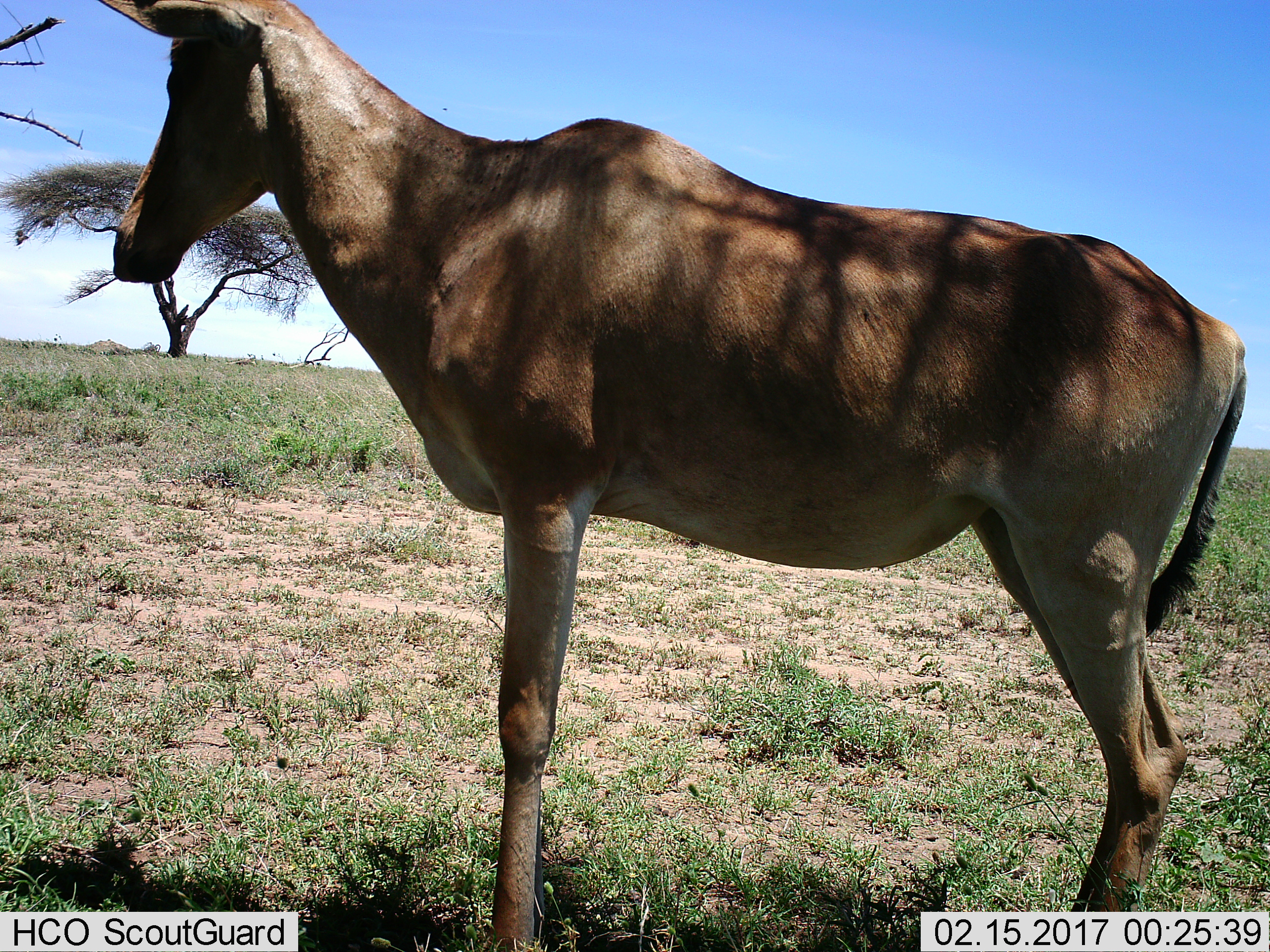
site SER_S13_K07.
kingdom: Animalia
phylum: Chordata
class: Mammalia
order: Artiodactyla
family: Bovidae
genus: Alcelaphus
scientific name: Alcelaphus buselaphus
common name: hartebeest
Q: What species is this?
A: Hartebeest (Alcelaphus buselaphus).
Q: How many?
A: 1.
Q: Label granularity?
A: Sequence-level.